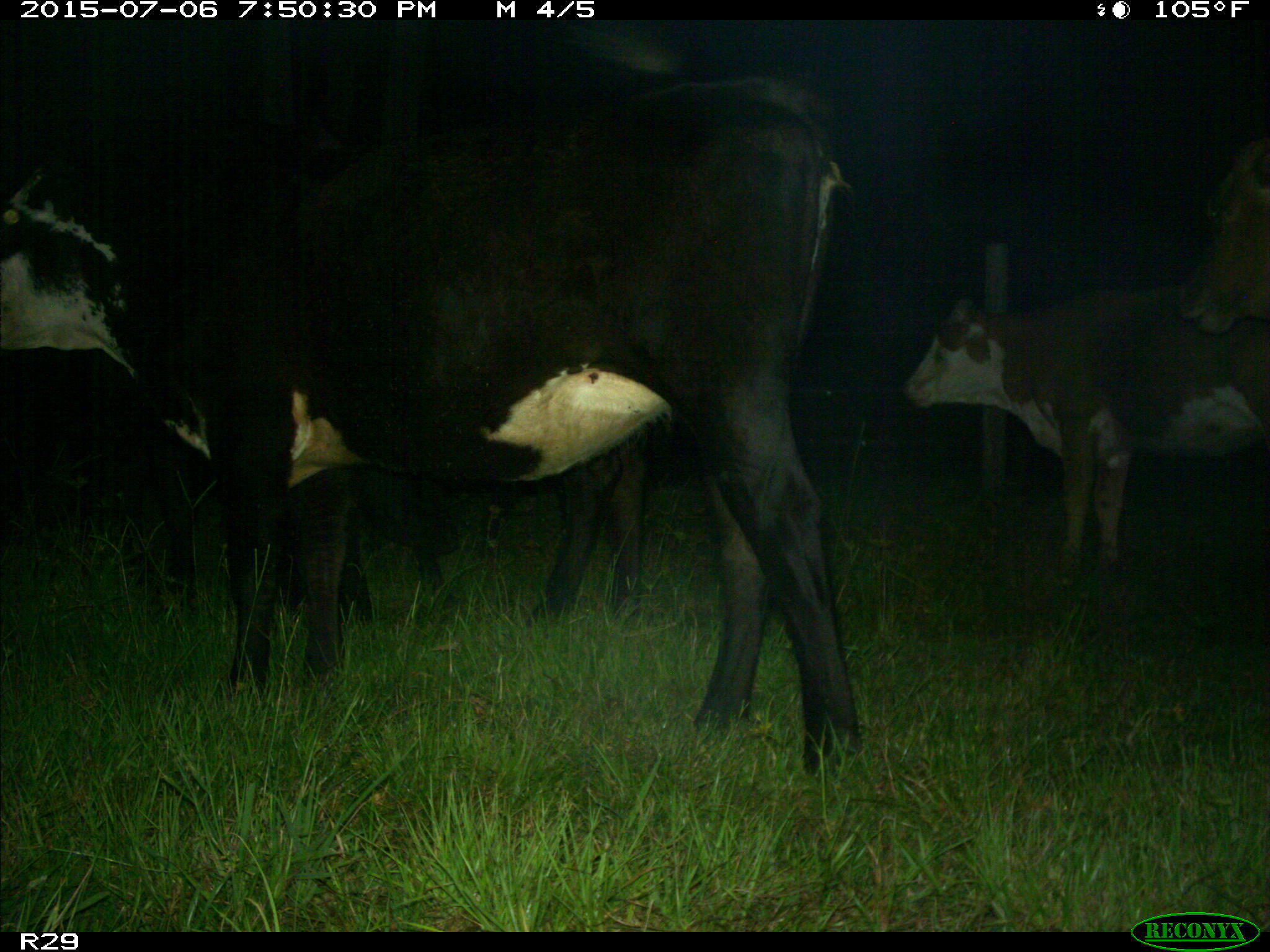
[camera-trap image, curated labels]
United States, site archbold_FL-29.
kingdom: Animalia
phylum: Chordata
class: Mammalia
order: Artiodactyla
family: Bovidae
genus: Bos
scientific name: Bos taurus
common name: domestic cow